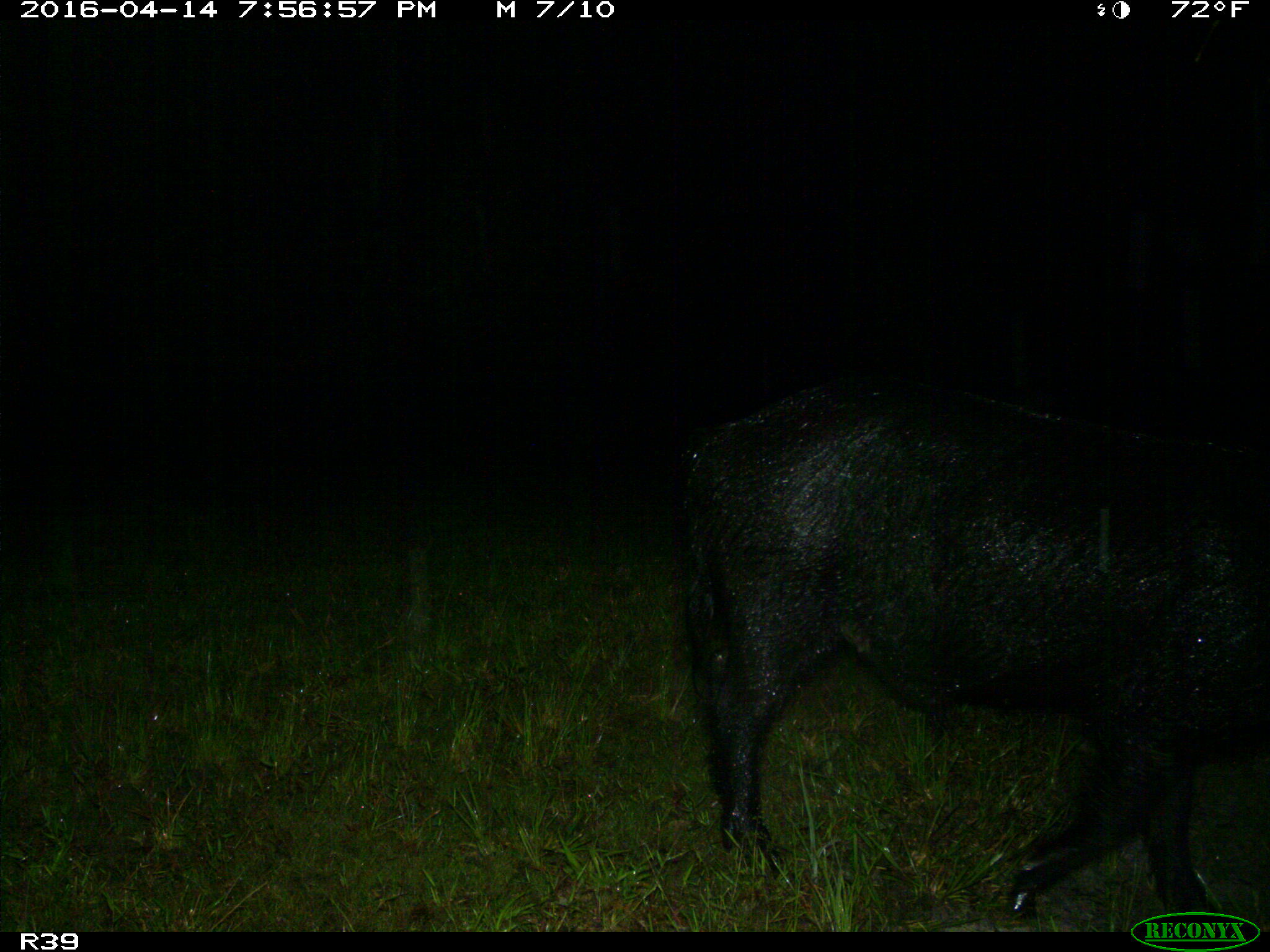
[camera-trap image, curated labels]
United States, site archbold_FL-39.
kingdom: Animalia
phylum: Chordata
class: Mammalia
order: Artiodactyla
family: Suidae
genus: Sus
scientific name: Sus scrofa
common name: wild boar